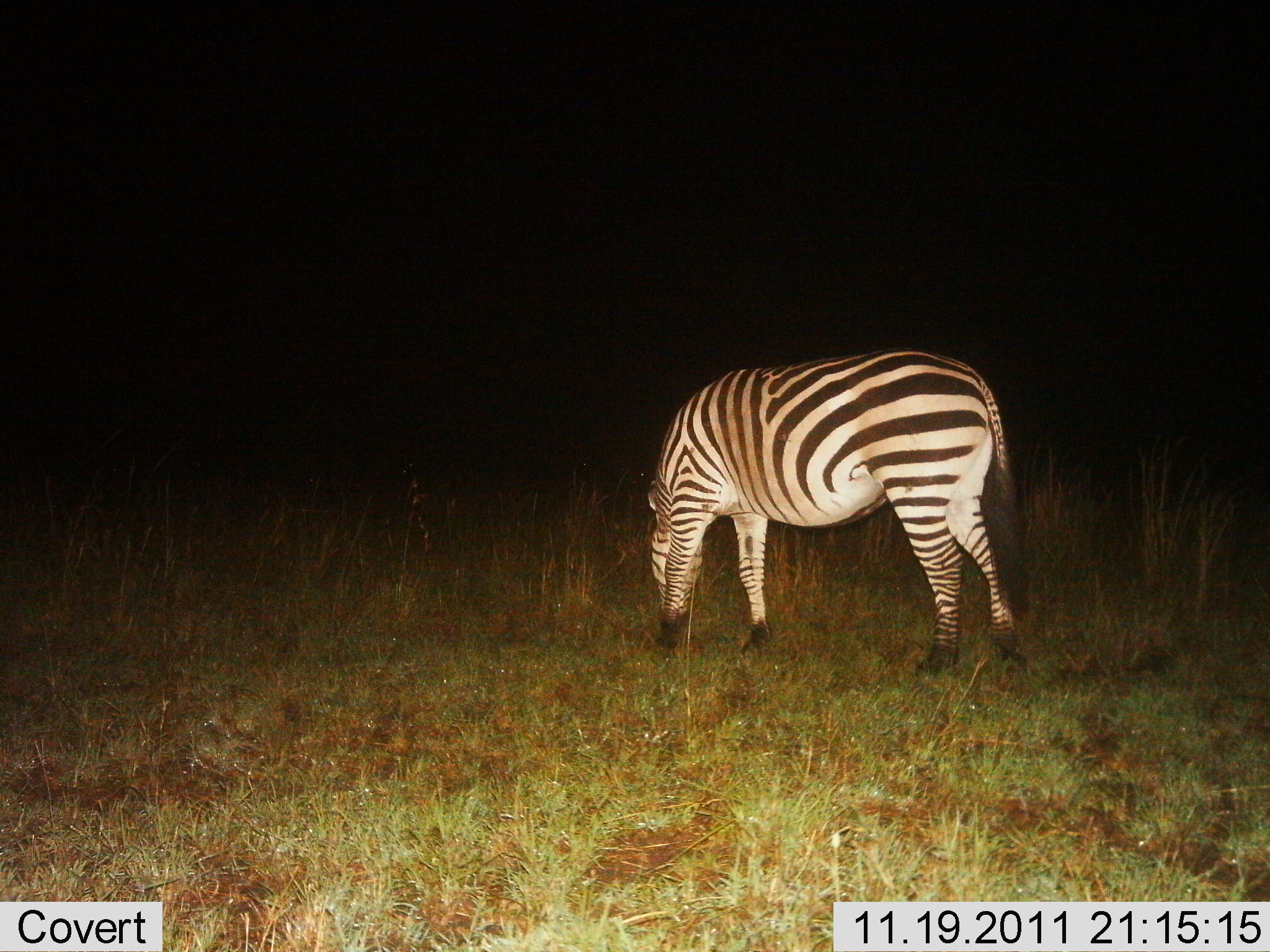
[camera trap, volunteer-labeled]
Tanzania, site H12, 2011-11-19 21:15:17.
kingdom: Animalia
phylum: Chordata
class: Mammalia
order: Perissodactyla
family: Equidae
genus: Equus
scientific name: Equus quagga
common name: plains zebra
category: zebra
Zebra (plains zebra) (Equus quagga), count 1. Behavior (volunteer vote fractions): standing 20%, resting 0%, moving 0%, interacting 0%. Young present (vote fraction): 0%. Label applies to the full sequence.